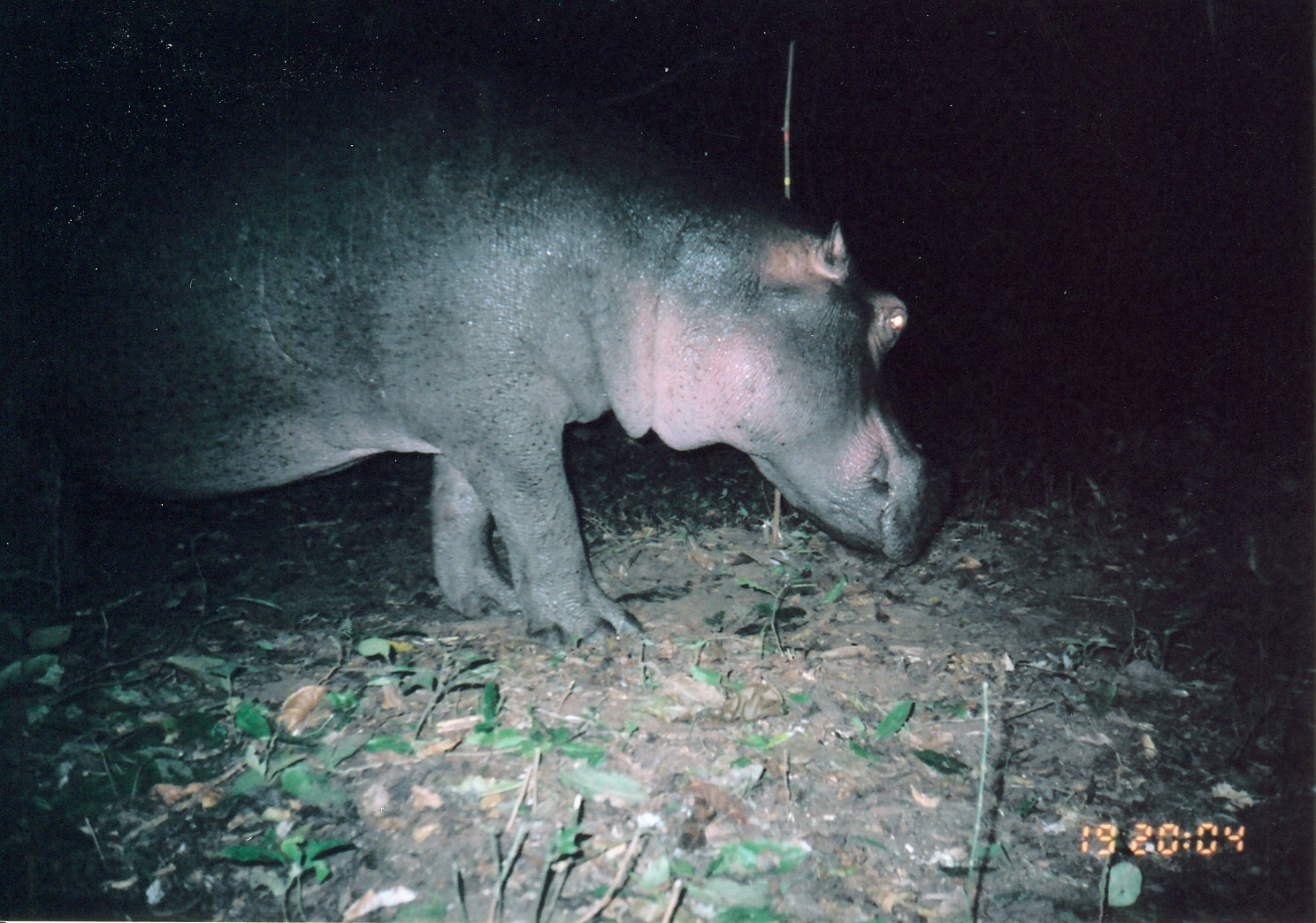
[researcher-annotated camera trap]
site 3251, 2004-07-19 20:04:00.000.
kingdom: Animalia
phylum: Chordata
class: Mammalia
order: Artiodactyla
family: Hippopotamidae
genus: Hippopotamus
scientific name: Hippopotamus amphibius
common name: hippopotamus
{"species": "Hippopotamus amphibius (hippopotamus)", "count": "1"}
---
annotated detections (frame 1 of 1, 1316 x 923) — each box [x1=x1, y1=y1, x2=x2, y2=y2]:
hippopotamus amphibius: [x1=1, y1=72, x2=955, y2=648]